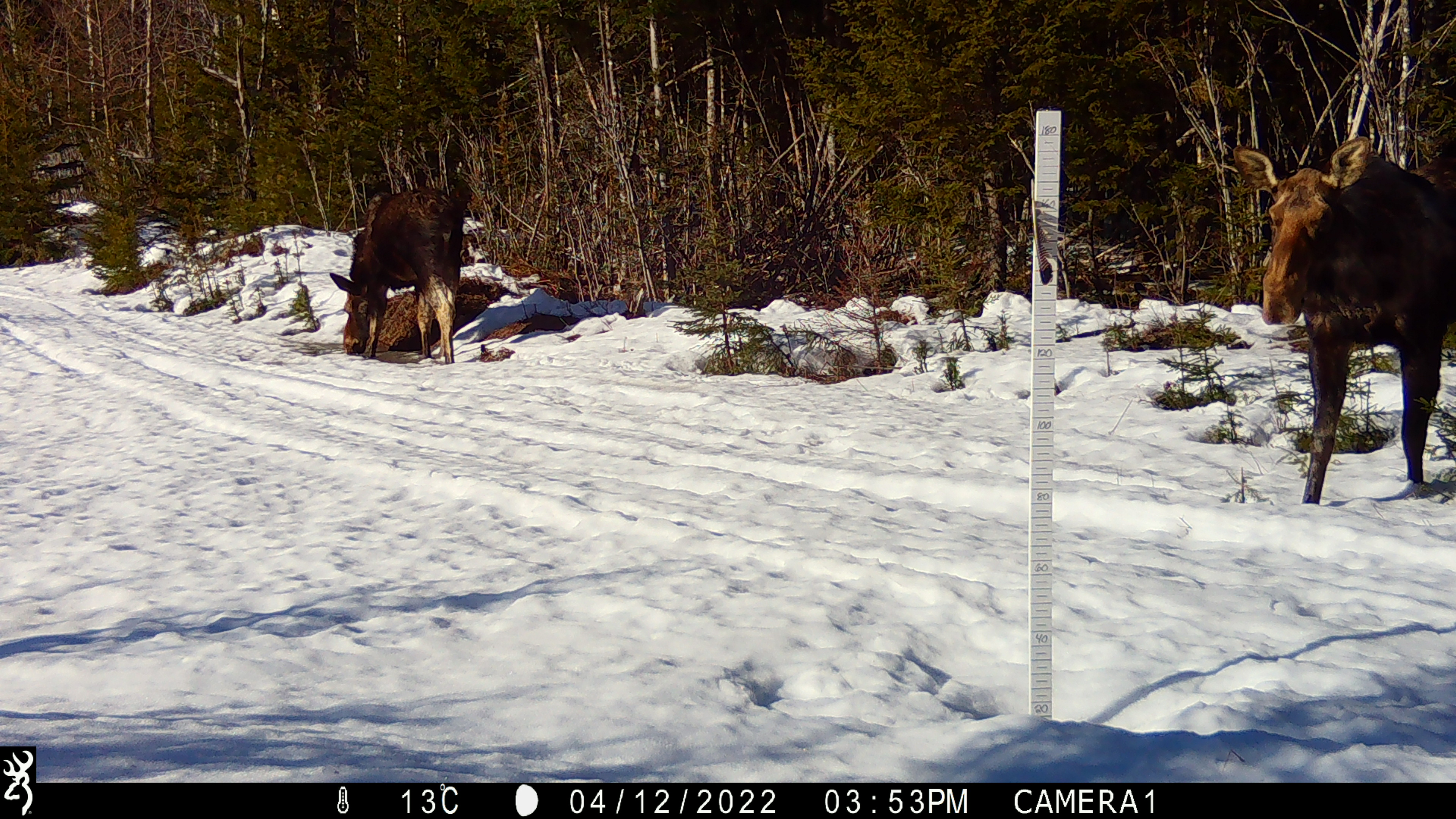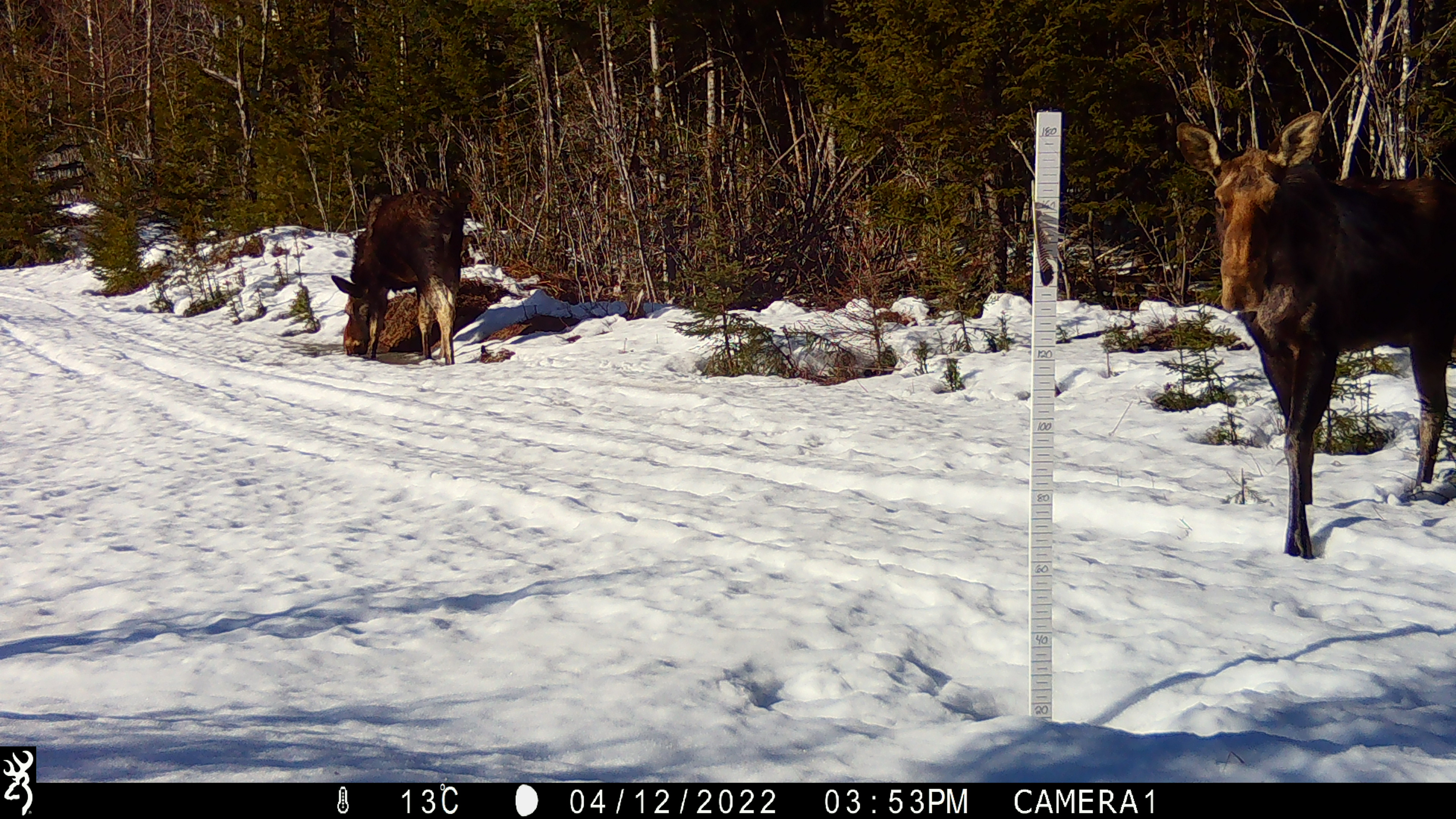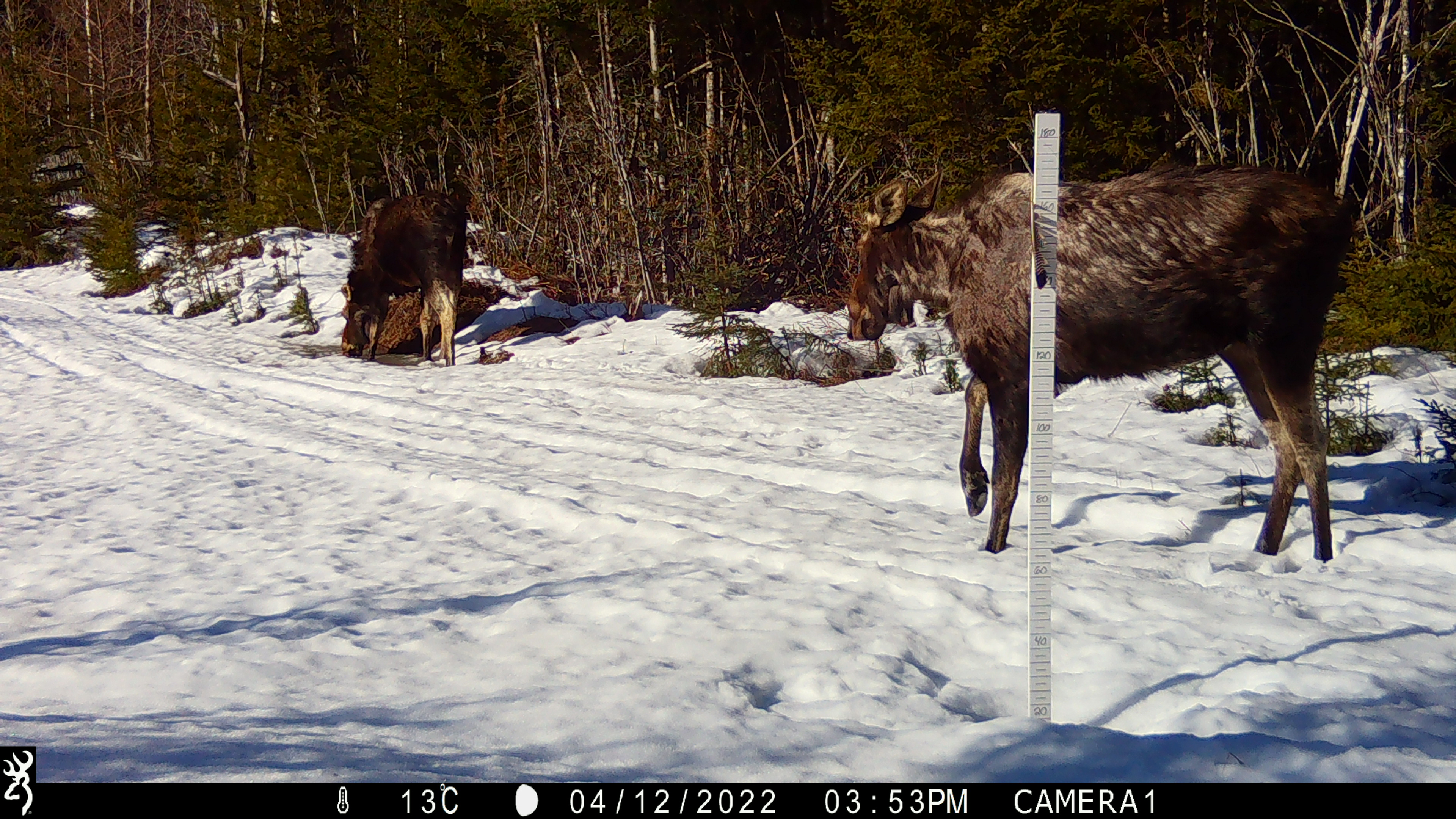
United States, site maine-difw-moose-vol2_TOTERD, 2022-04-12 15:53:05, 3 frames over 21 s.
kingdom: Animalia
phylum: Chordata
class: Mammalia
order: Artiodactyla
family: Cervidae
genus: Alces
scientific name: Alces alces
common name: moose